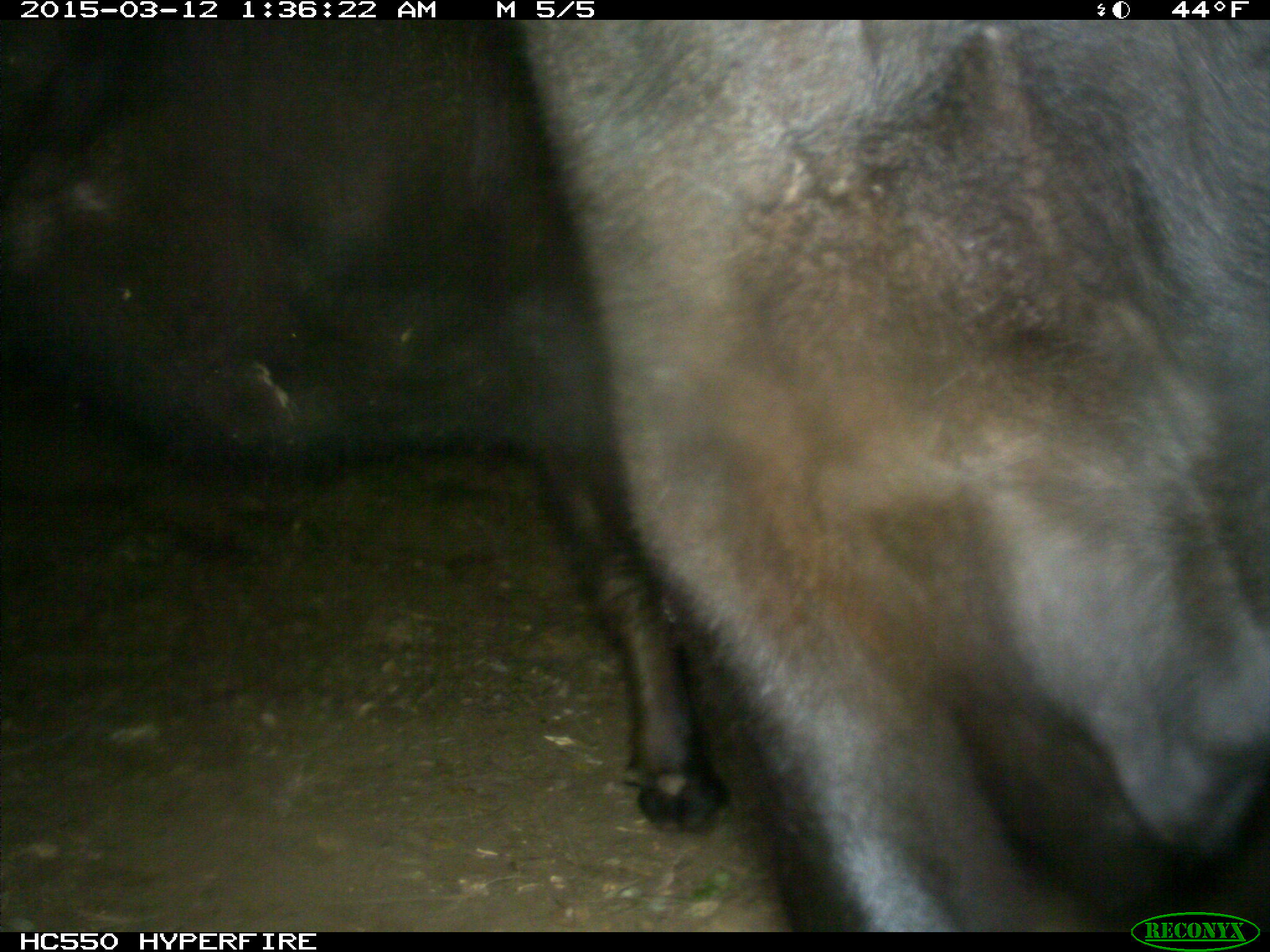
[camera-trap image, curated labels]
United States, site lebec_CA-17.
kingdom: Animalia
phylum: Chordata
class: Mammalia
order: Artiodactyla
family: Bovidae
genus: Bos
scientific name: Bos taurus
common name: domestic cow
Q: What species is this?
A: Bos taurus (domestic cow).